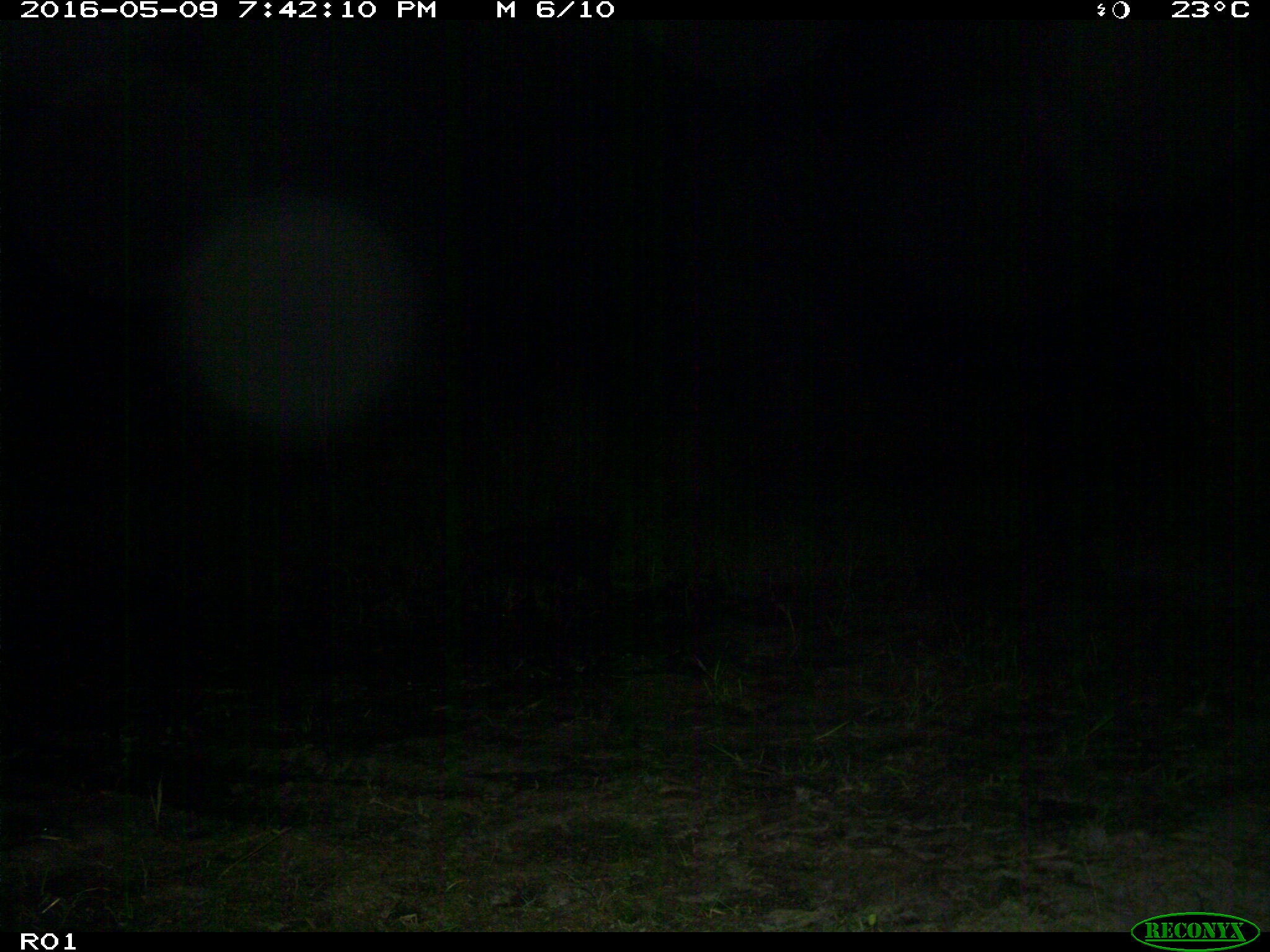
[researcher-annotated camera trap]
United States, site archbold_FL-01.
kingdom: Animalia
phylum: Chordata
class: Mammalia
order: Artiodactyla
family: Suidae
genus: Sus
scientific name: Sus scrofa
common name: wild boar